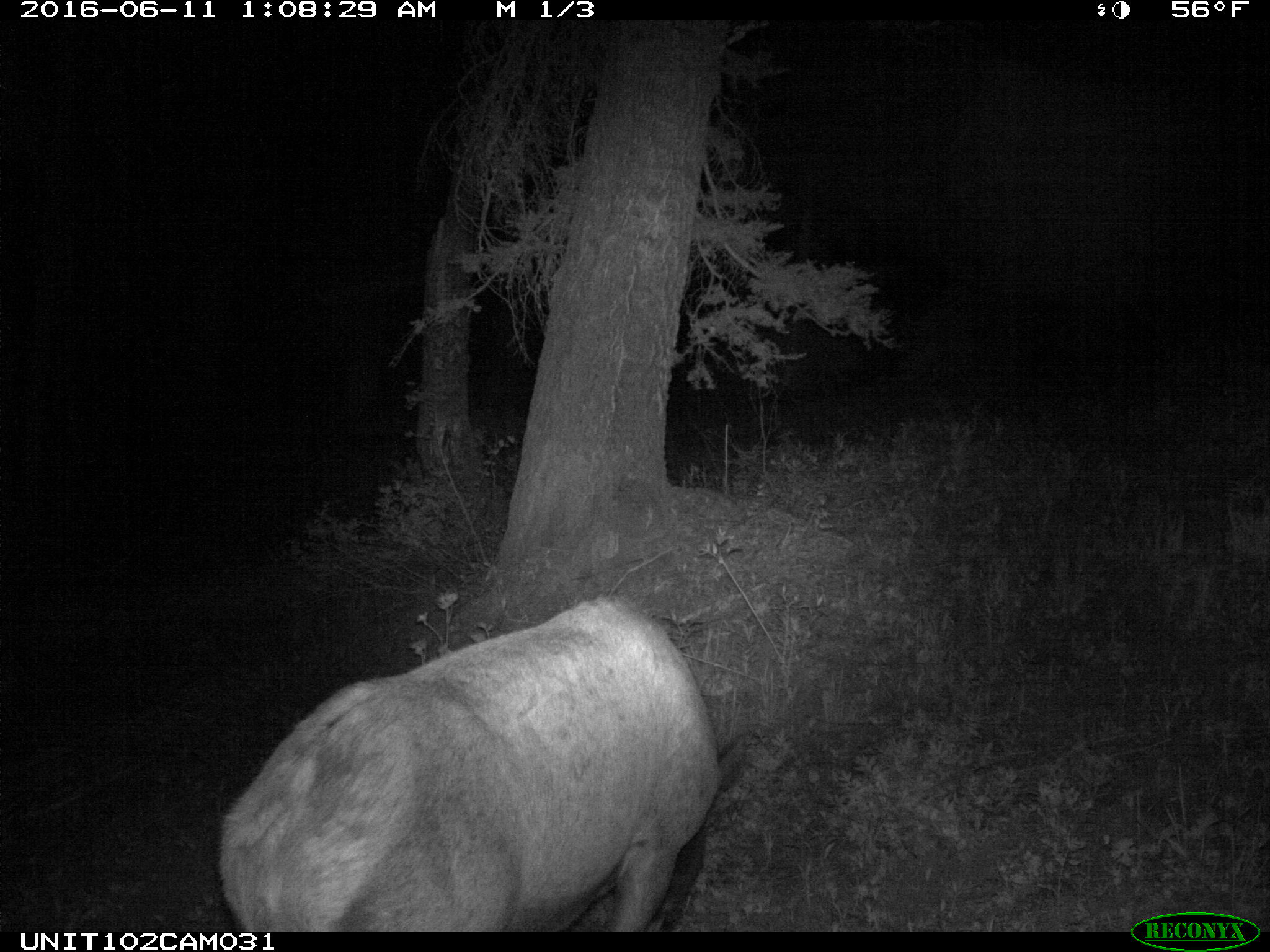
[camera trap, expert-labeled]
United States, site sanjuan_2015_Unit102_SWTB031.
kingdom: Animalia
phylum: Chordata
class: Mammalia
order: Artiodactyla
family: Cervidae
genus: Cervus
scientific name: Cervus elaphus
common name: red deer